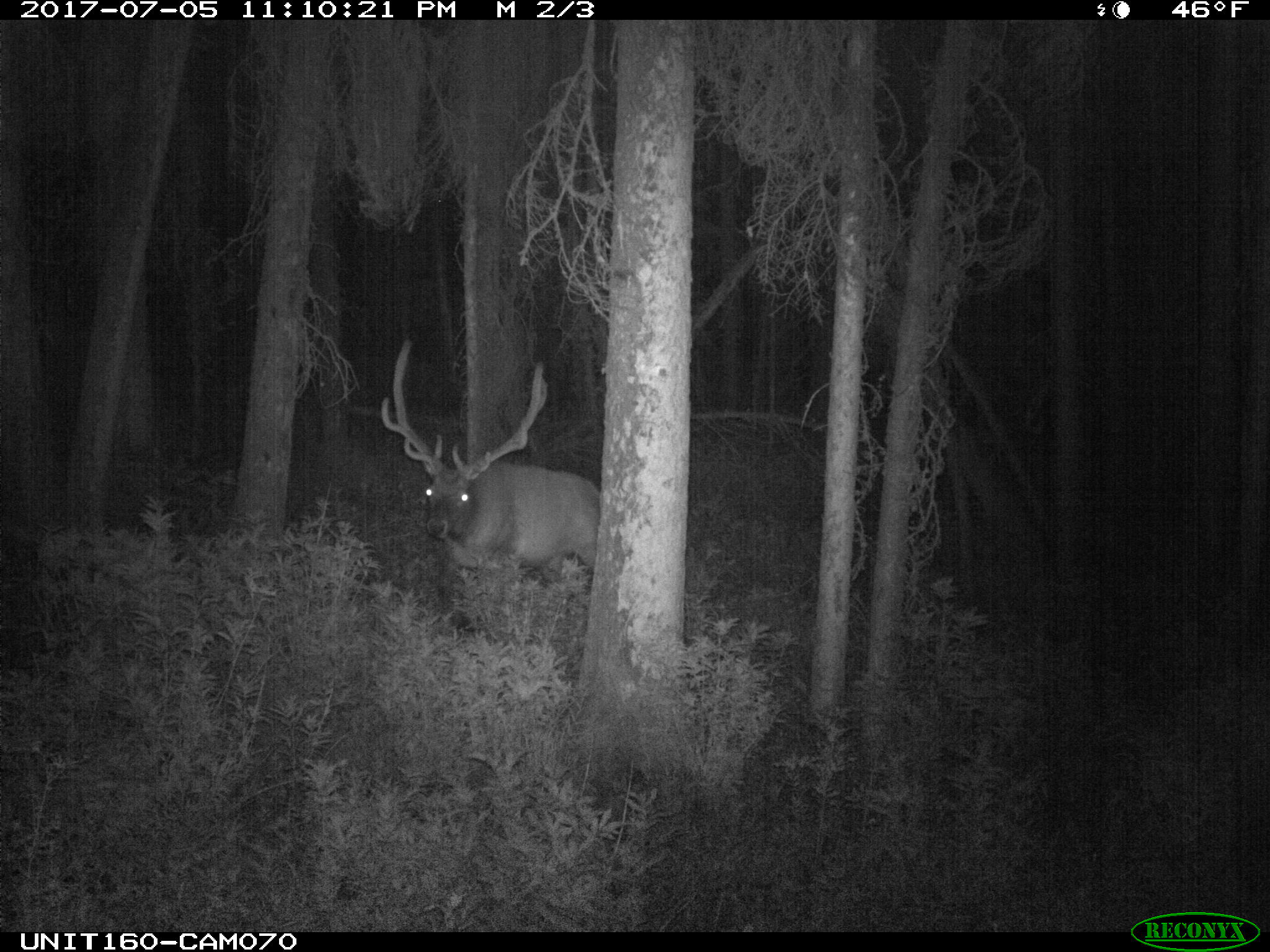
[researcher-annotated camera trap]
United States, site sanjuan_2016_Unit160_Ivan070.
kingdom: Animalia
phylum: Chordata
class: Mammalia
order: Artiodactyla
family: Cervidae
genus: Cervus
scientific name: Cervus elaphus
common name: red deer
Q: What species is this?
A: Cervus elaphus (red deer).